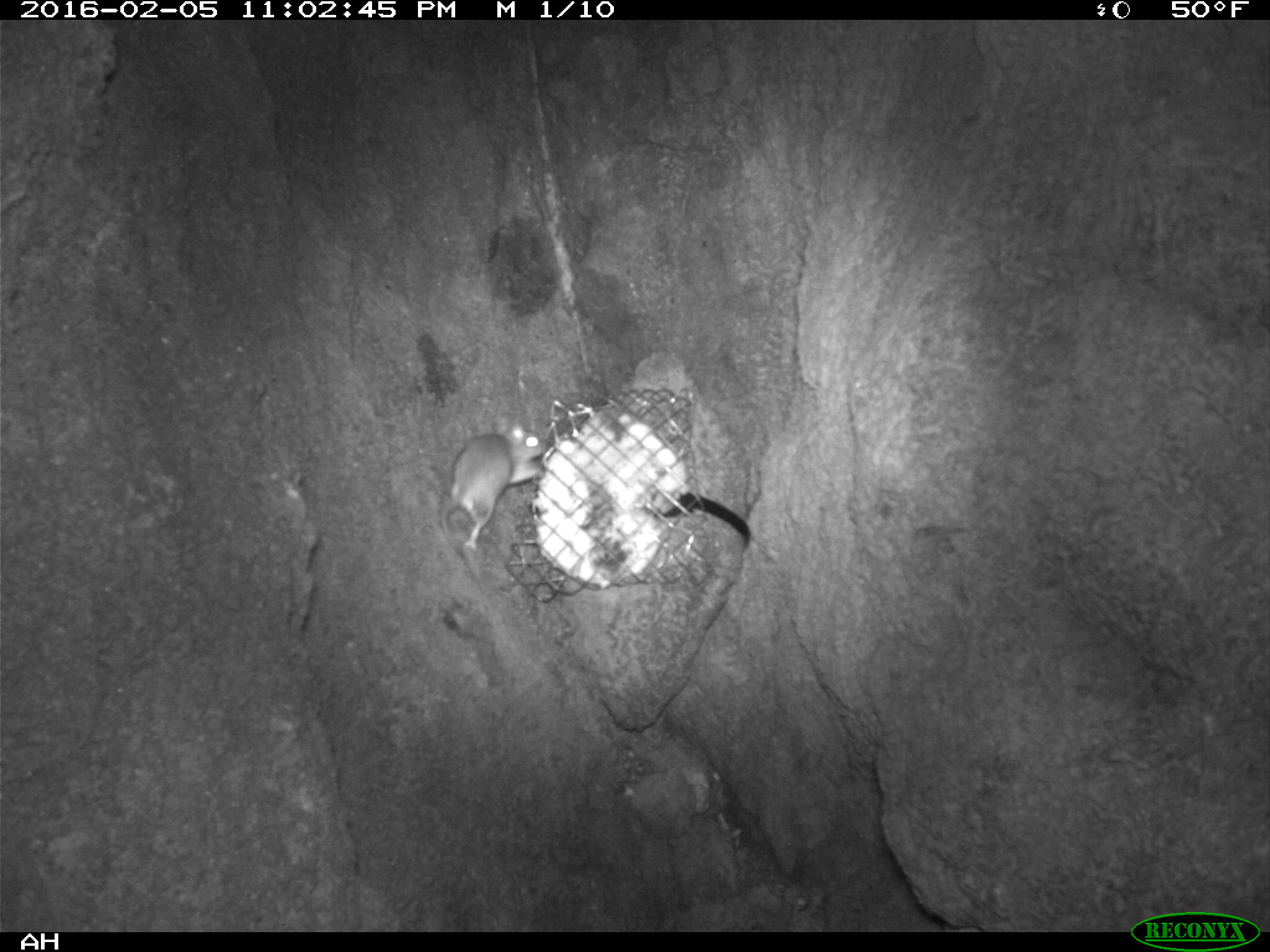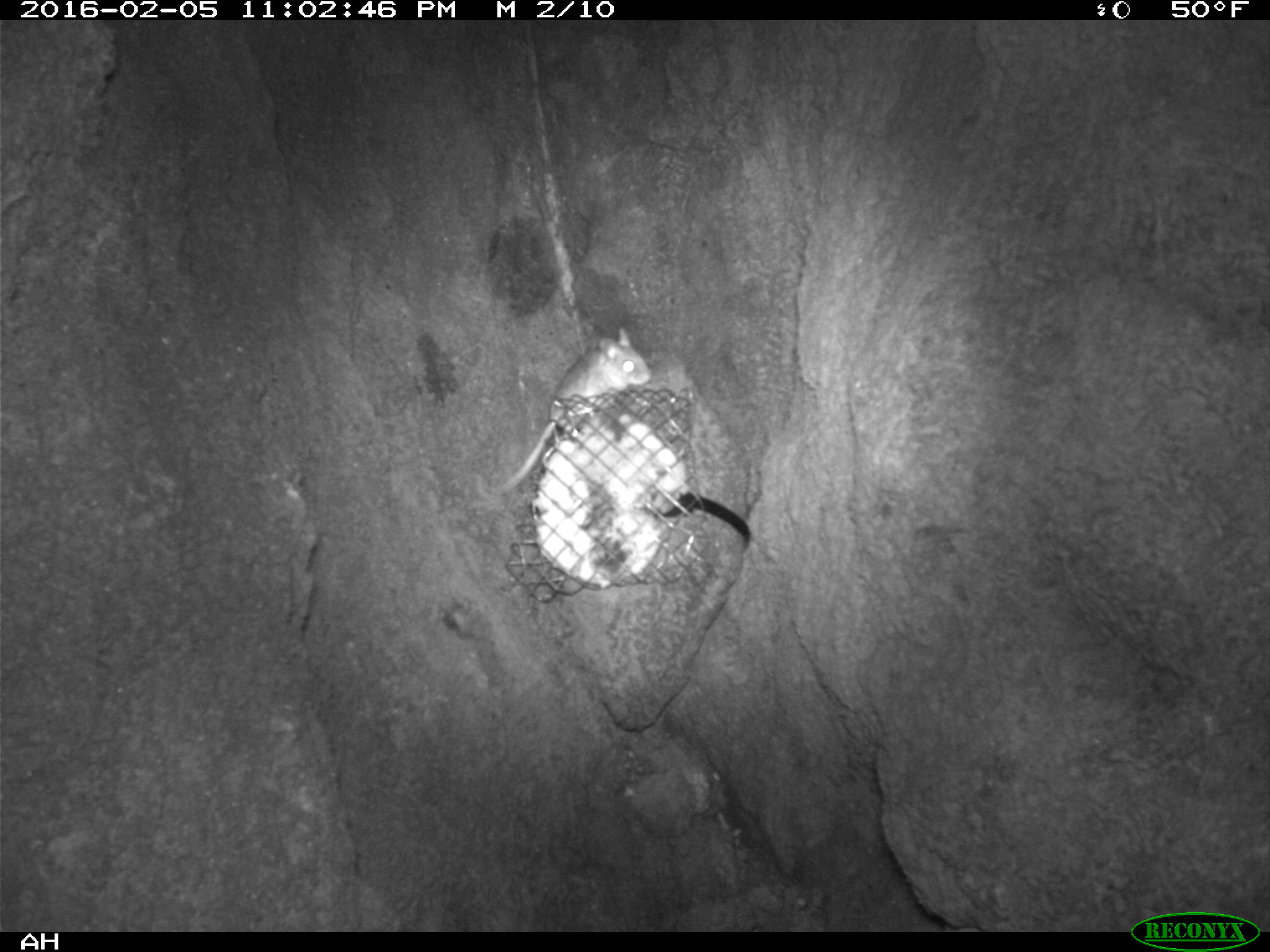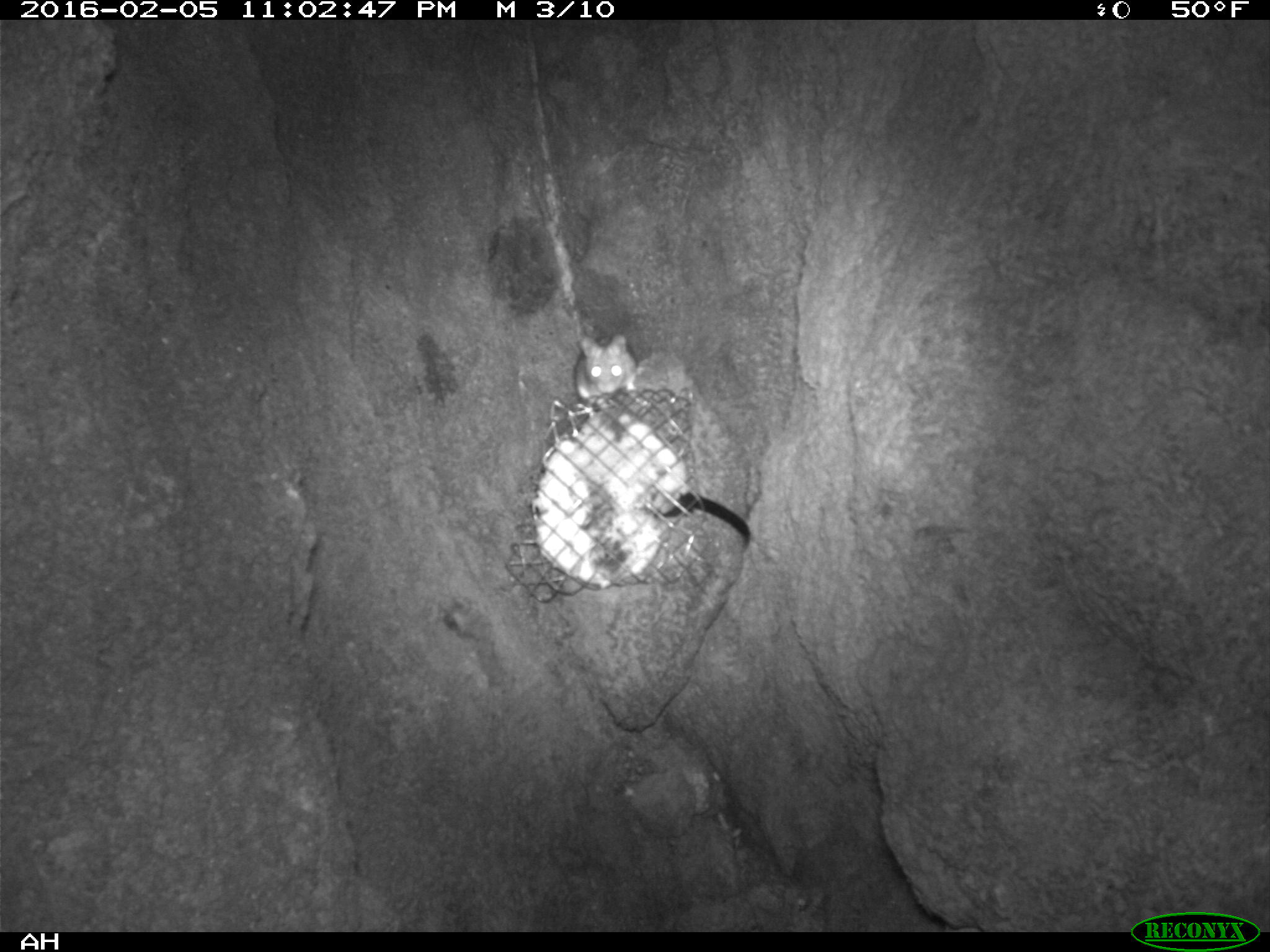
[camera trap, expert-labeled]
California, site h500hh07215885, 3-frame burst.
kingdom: Animalia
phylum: Chordata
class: Mammalia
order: Rodentia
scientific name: Rodentia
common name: rodent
Rodent (Rodentia).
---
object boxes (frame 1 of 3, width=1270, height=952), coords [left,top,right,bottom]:
rodent: [440,418,546,555]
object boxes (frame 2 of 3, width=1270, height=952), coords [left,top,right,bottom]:
rodent: [476,324,649,495]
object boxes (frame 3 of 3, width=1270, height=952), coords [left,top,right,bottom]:
rodent: [575,333,639,400]